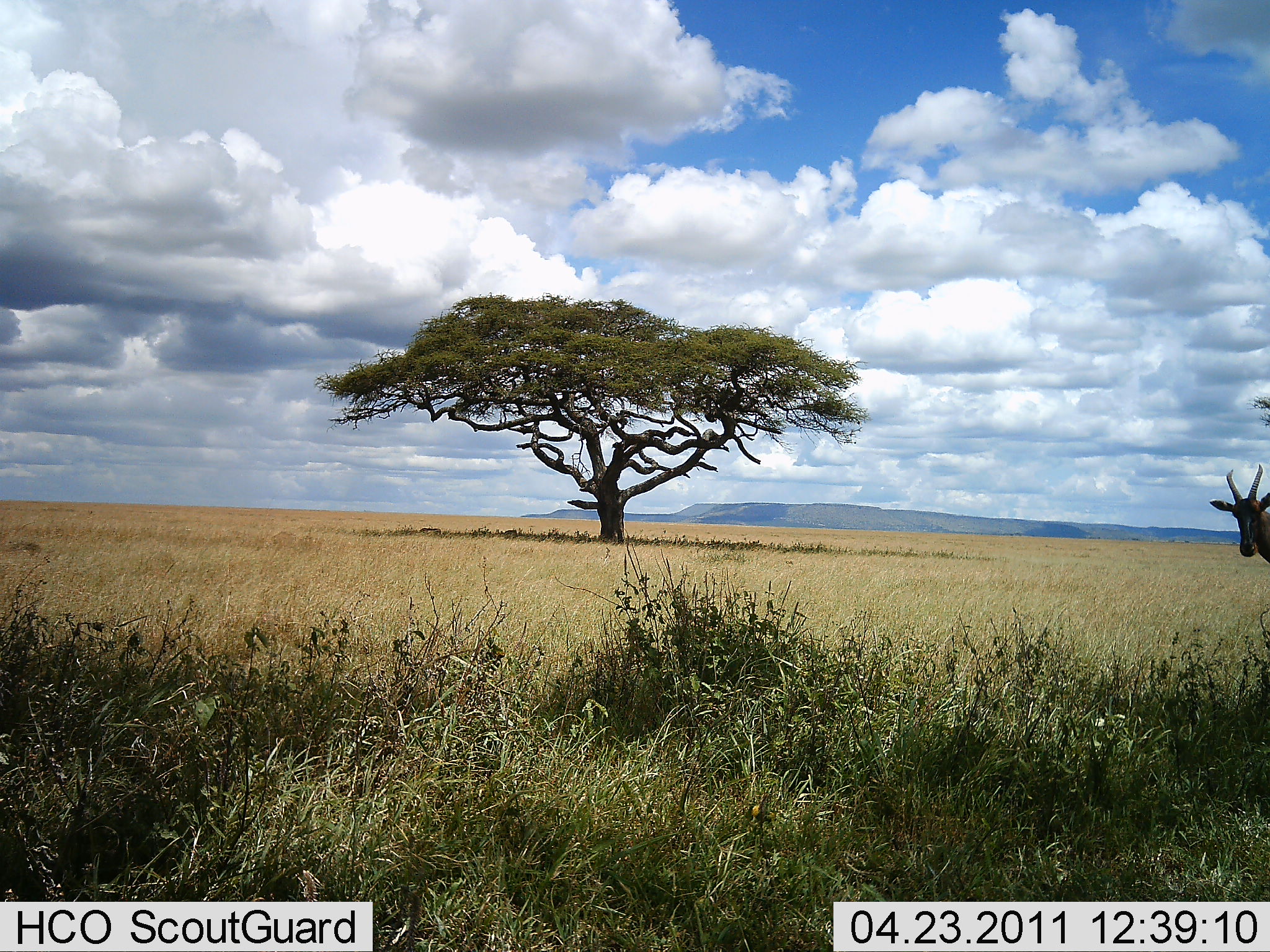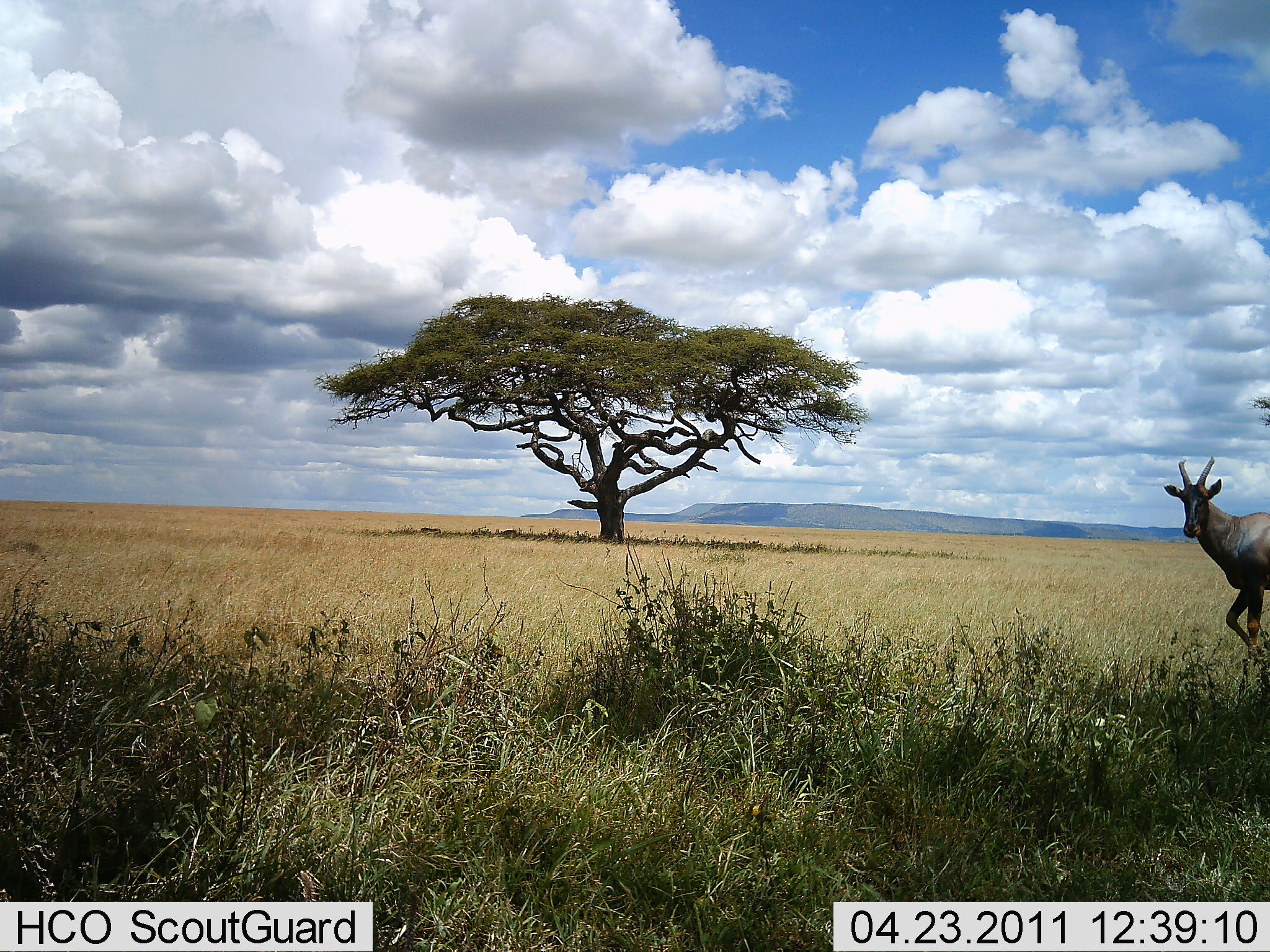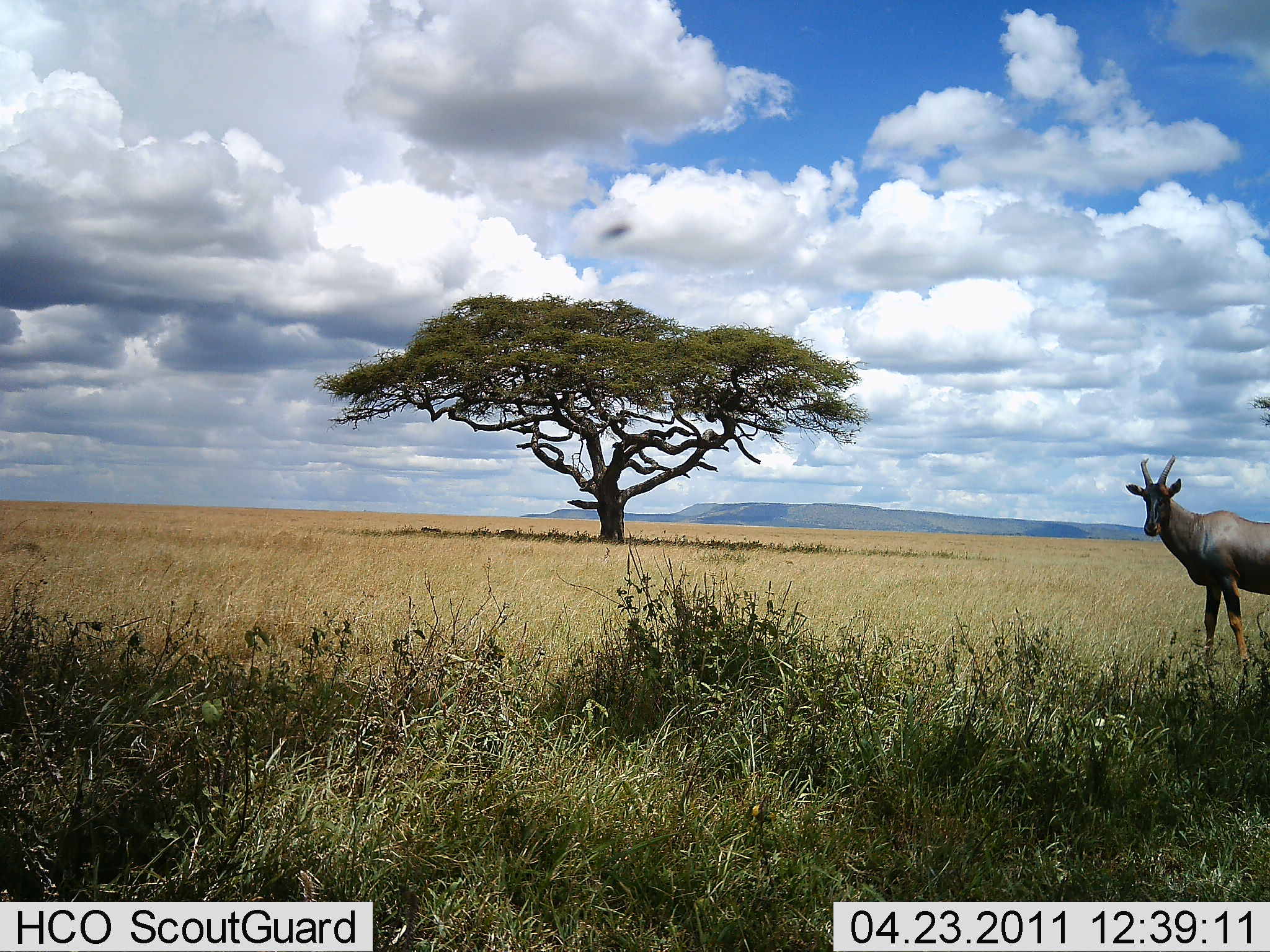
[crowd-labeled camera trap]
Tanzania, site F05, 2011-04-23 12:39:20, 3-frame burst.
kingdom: Animalia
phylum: Chordata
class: Mammalia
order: Artiodactyla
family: Bovidae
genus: Damaliscus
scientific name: Damaliscus lunatus jimela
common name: topi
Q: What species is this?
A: Topi (Damaliscus lunatus jimela).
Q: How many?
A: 1.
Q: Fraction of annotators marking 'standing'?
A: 42%.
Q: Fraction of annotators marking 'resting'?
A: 0%.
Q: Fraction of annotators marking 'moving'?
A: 58%.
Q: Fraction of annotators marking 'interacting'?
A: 0%.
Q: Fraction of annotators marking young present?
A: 0%.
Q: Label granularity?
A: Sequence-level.